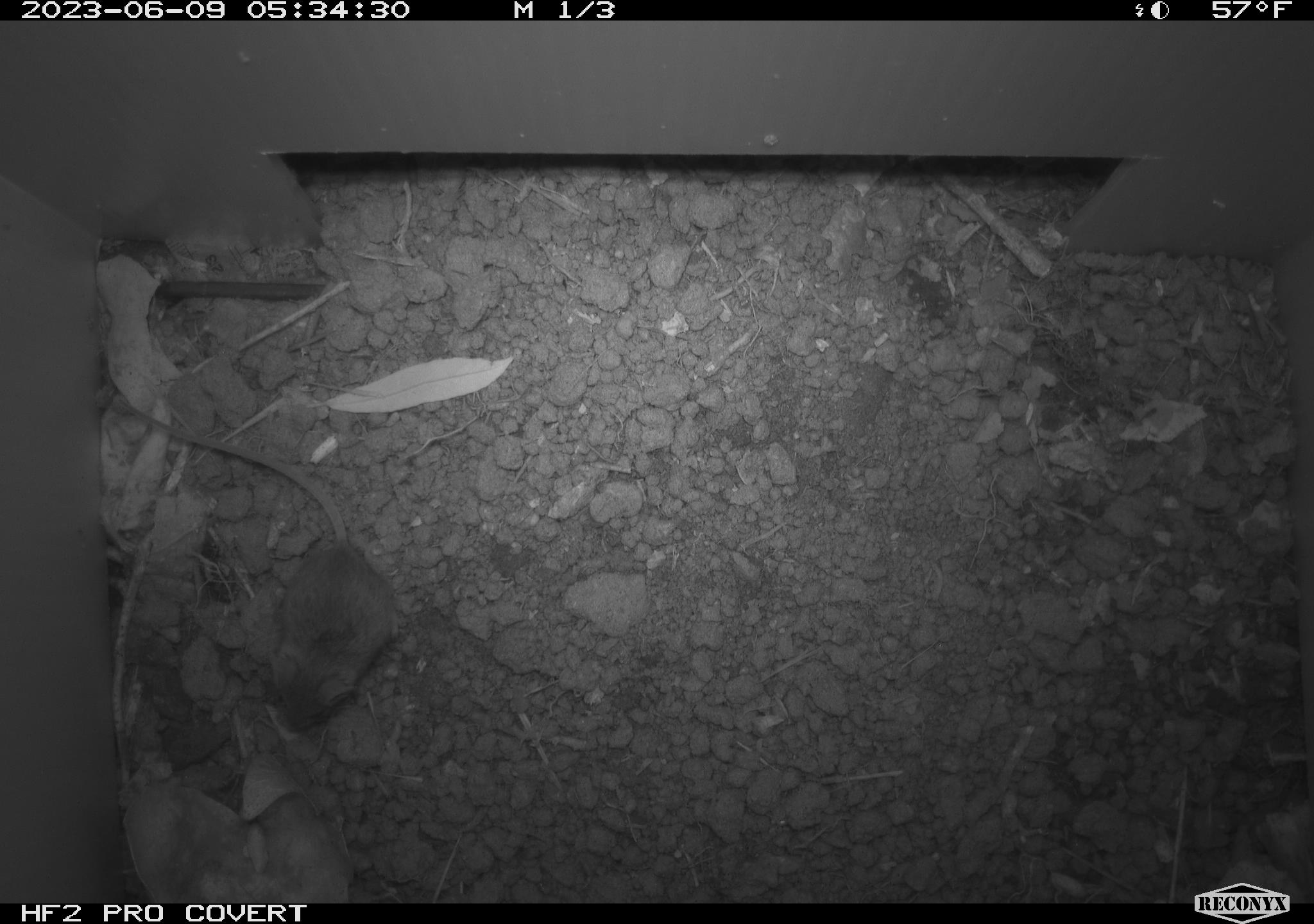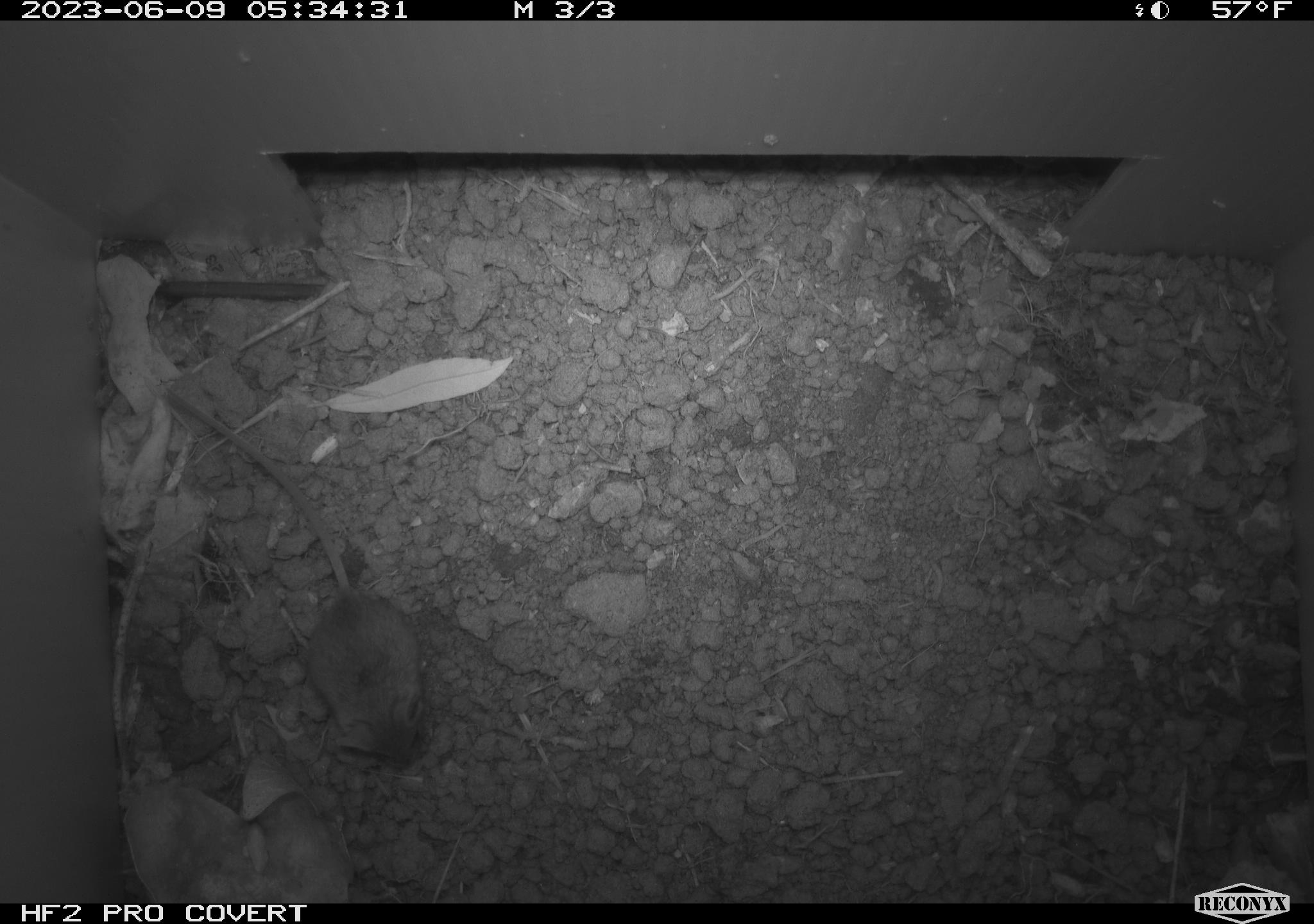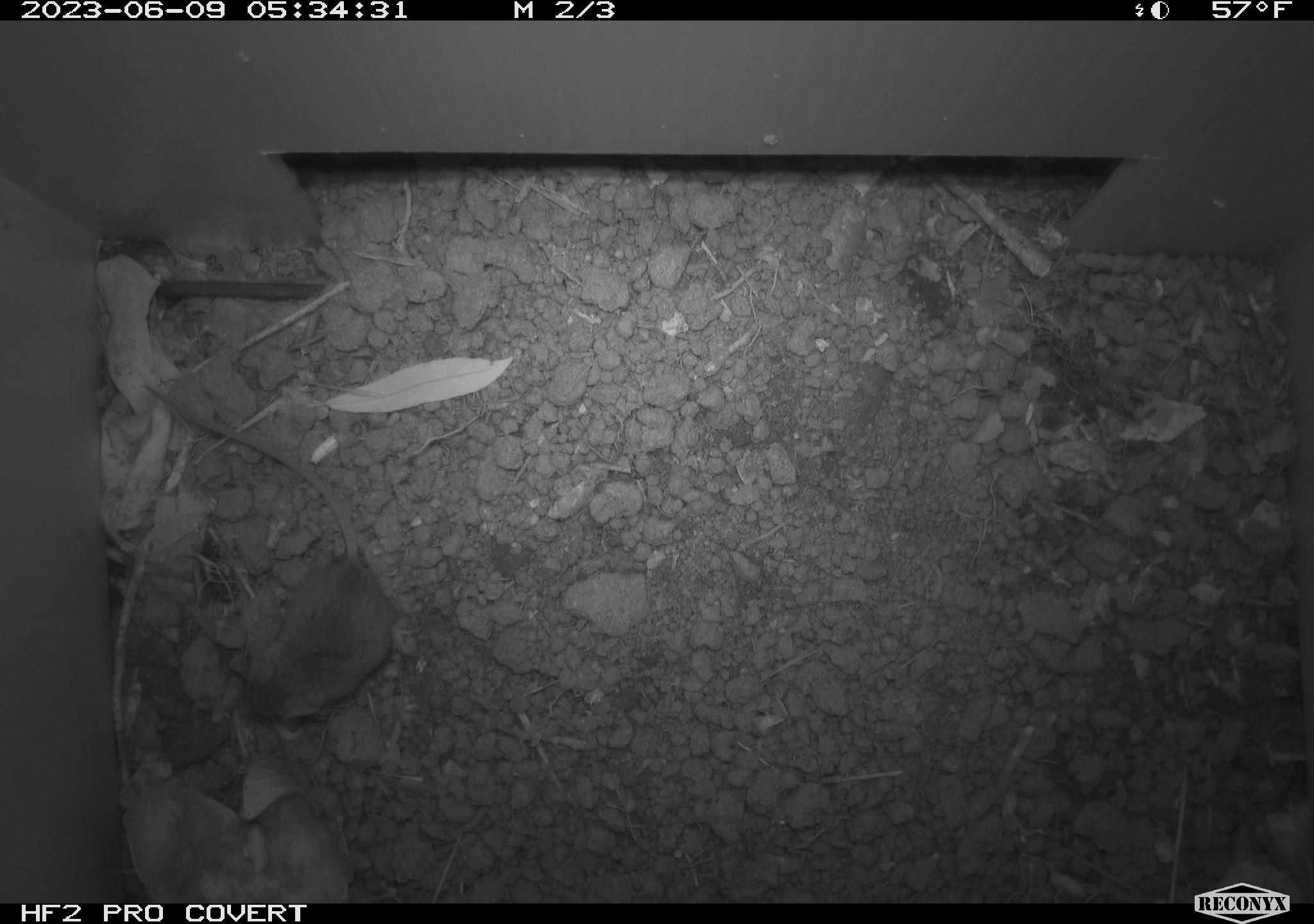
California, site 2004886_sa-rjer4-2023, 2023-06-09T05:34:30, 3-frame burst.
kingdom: Animalia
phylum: Chordata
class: Mammalia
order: Rodentia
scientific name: Rodentia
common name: mouse species